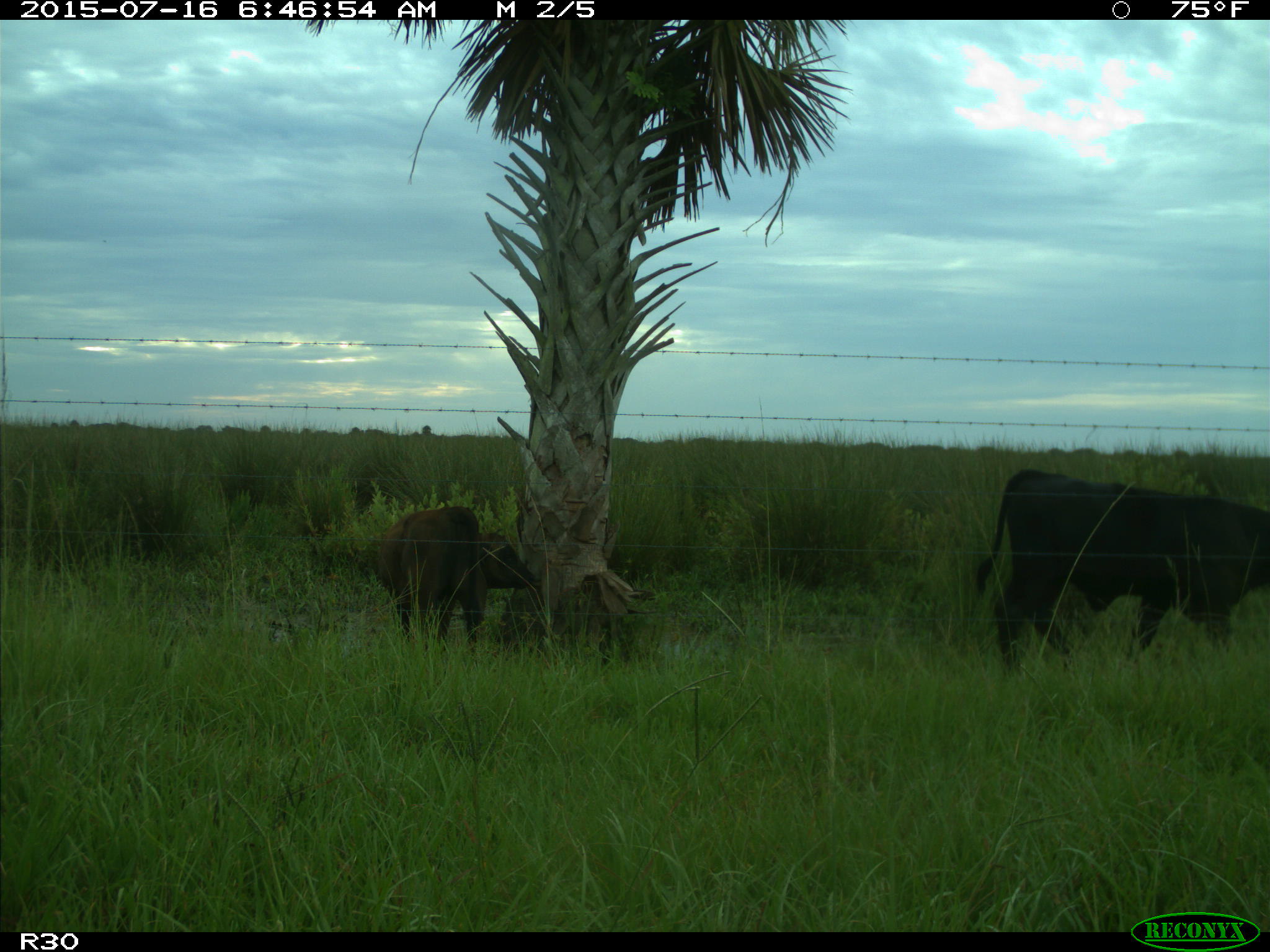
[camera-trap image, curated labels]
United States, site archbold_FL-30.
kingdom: Animalia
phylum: Chordata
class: Mammalia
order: Artiodactyla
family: Bovidae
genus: Bos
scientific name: Bos taurus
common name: domestic cow